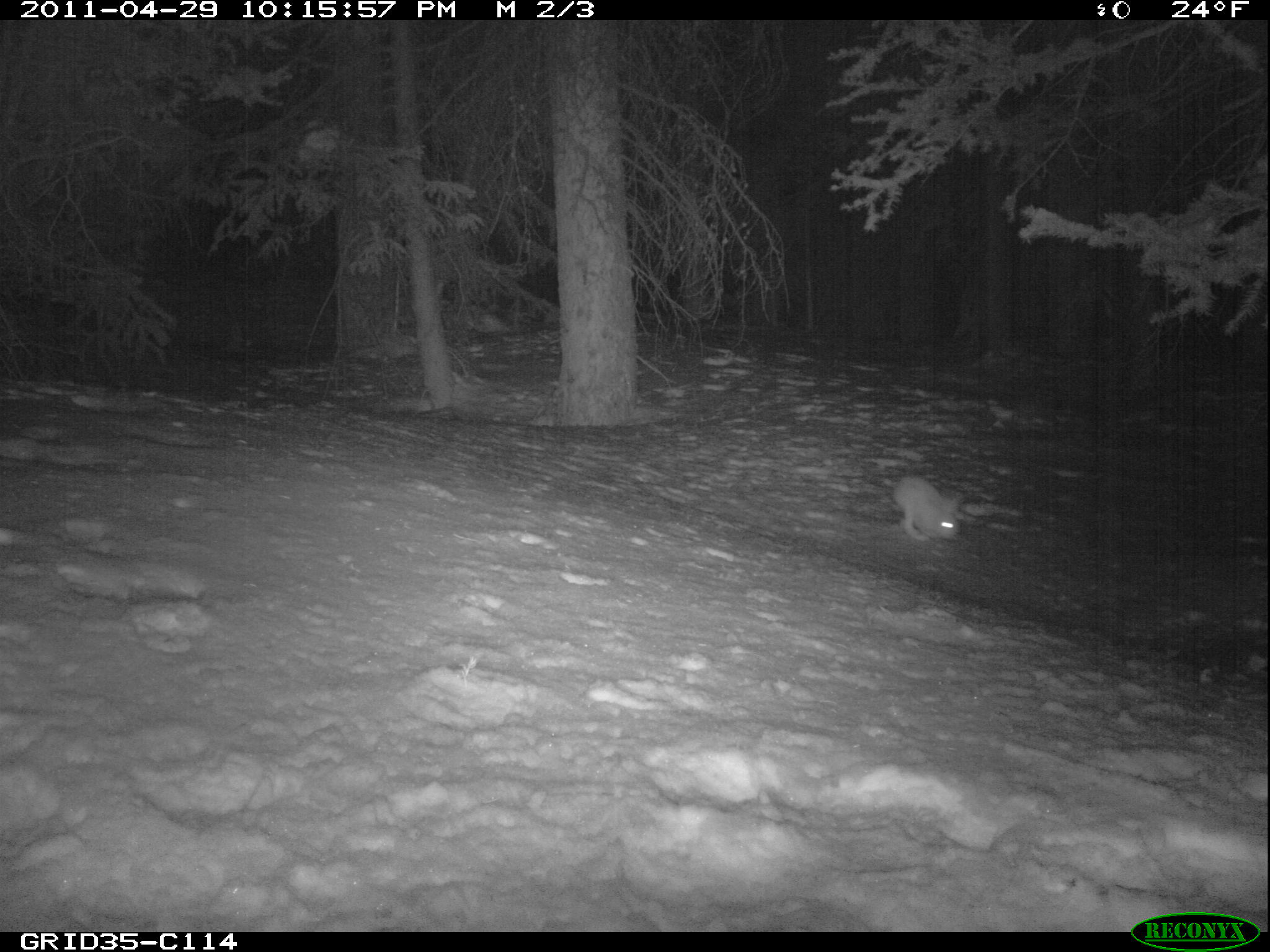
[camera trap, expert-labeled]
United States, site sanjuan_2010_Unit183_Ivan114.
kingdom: Animalia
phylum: Chordata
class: Mammalia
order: Lagomorpha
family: Leporidae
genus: Lepus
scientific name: Lepus americanus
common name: snowshoe hare